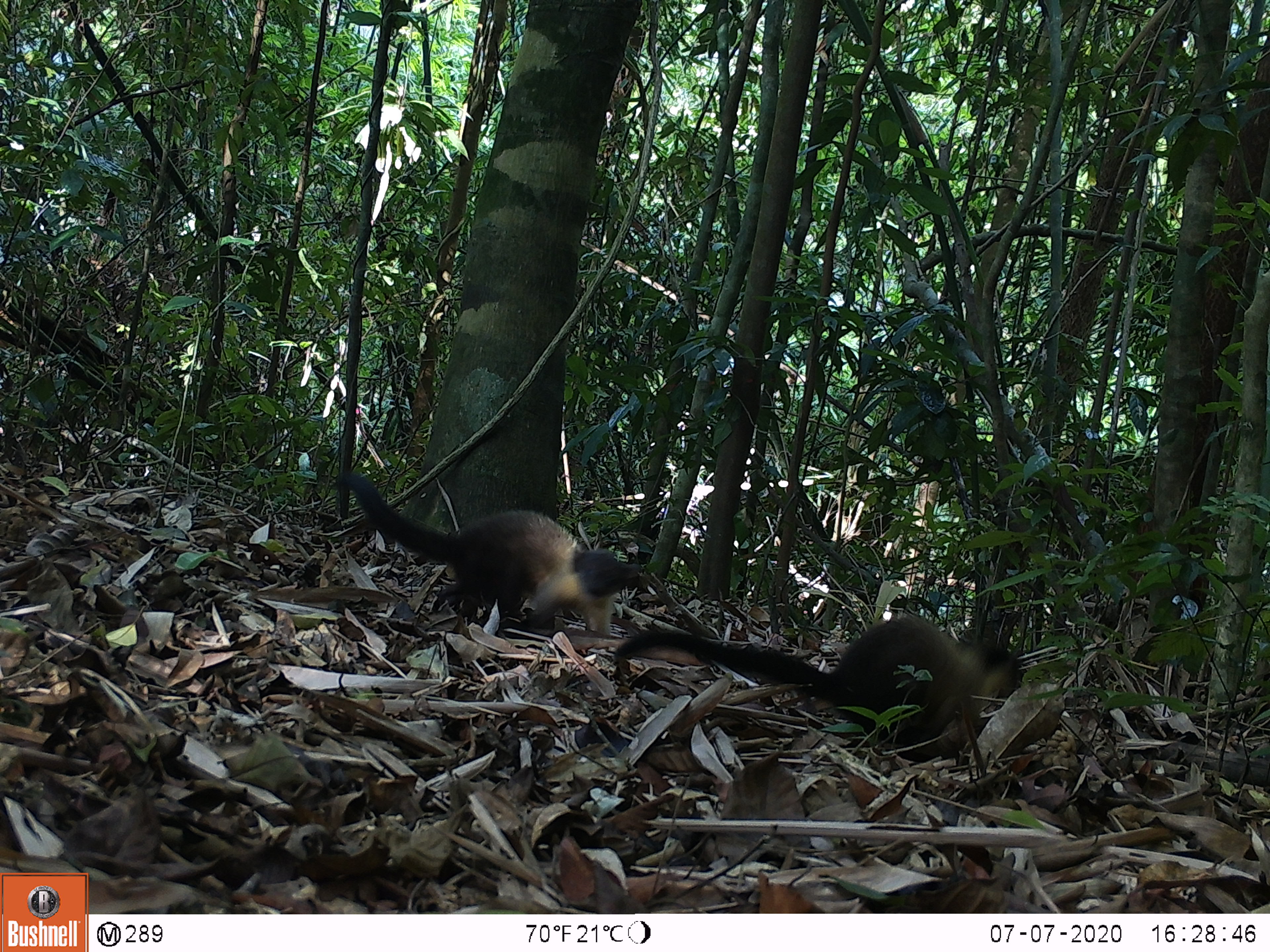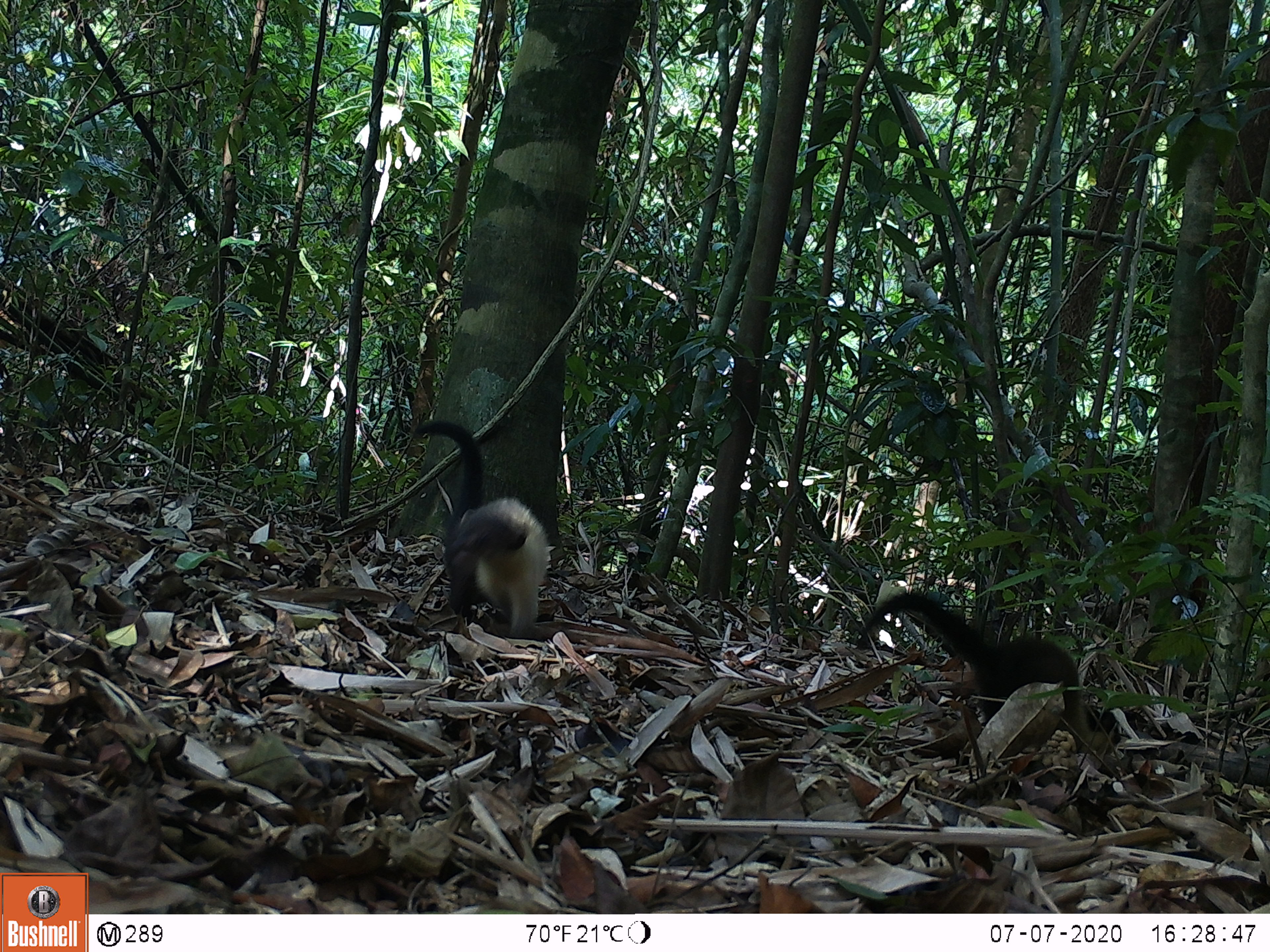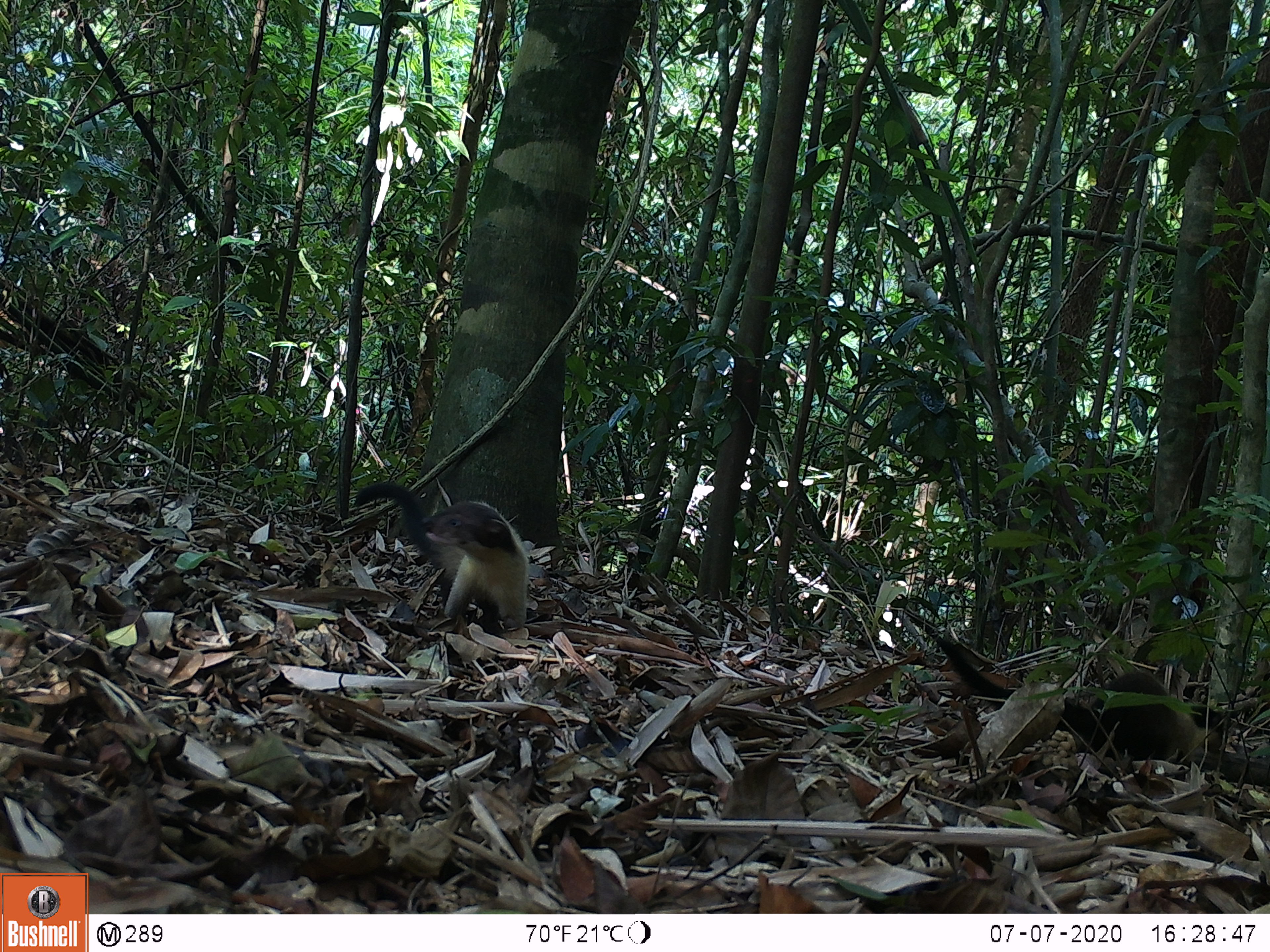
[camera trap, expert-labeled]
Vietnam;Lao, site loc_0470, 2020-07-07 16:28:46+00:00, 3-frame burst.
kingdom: Animalia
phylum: Chordata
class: Mammalia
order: Carnivora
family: Mustelidae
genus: Martes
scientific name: Martes flavigula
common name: yellow-throated marten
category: yellow throated marten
Yellow throated marten (yellow-throated marten) (Martes flavigula). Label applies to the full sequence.